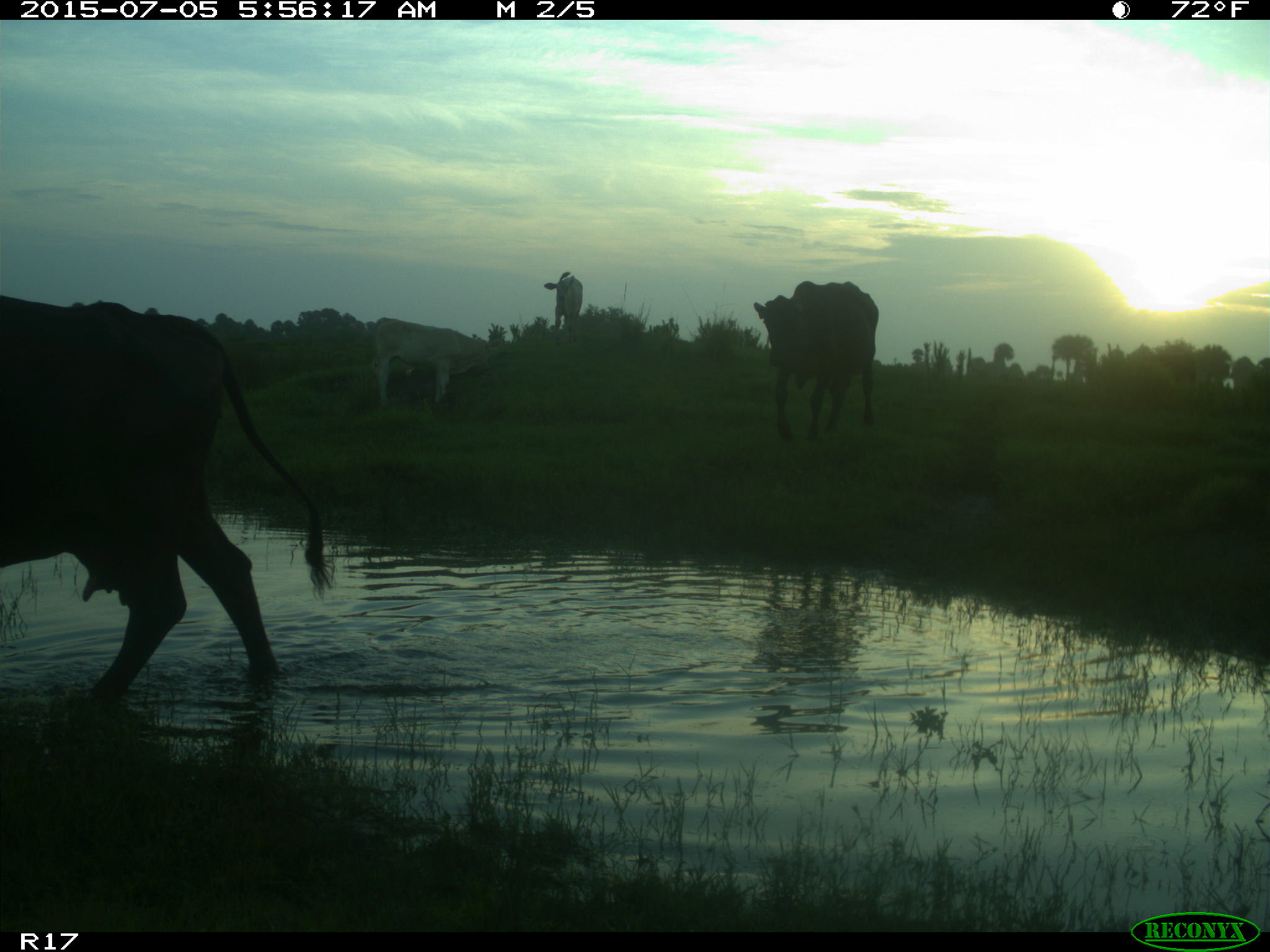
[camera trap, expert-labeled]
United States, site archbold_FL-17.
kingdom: Animalia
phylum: Chordata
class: Mammalia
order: Artiodactyla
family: Bovidae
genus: Bos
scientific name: Bos taurus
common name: domestic cow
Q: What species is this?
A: Bos taurus (domestic cow).